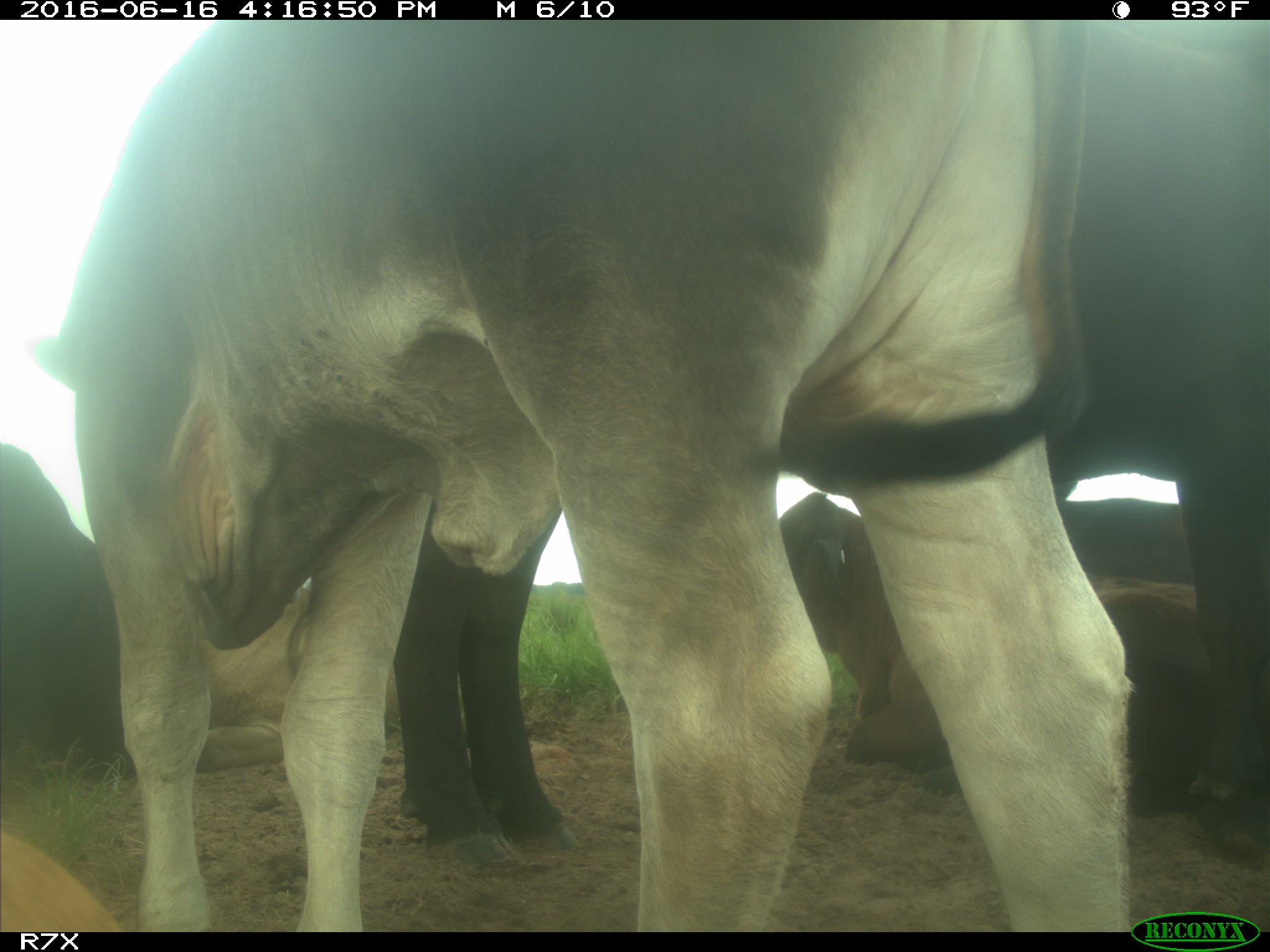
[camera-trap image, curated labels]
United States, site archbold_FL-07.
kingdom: Animalia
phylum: Chordata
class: Mammalia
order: Artiodactyla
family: Bovidae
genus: Bos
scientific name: Bos taurus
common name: domestic cow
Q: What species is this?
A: Bos taurus (domestic cow).